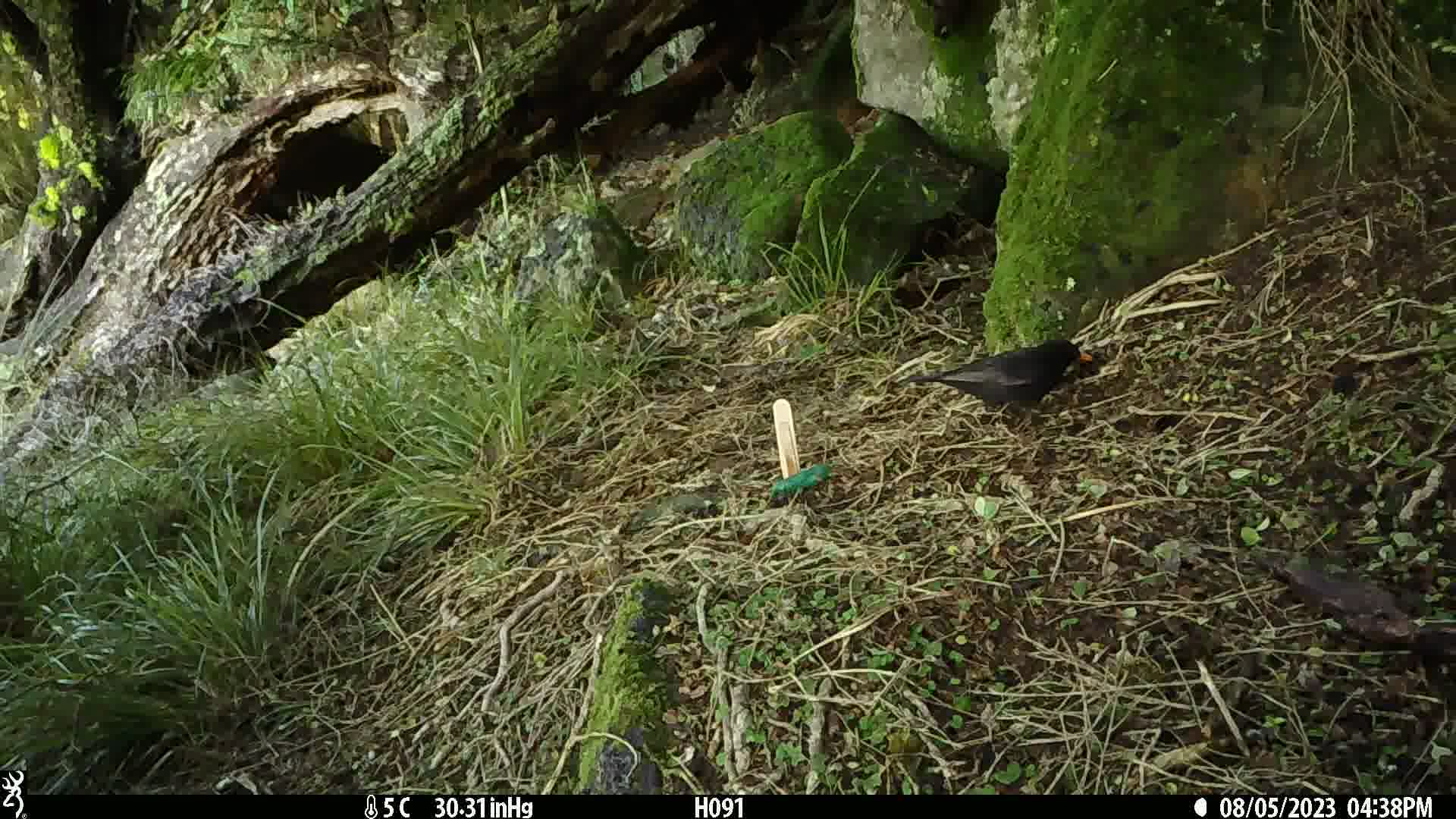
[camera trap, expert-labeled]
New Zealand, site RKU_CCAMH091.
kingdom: Animalia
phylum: Chordata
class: Aves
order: Passeriformes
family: Turdidae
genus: Turdus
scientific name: Turdus merula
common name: eurasian blackbird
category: blackbird